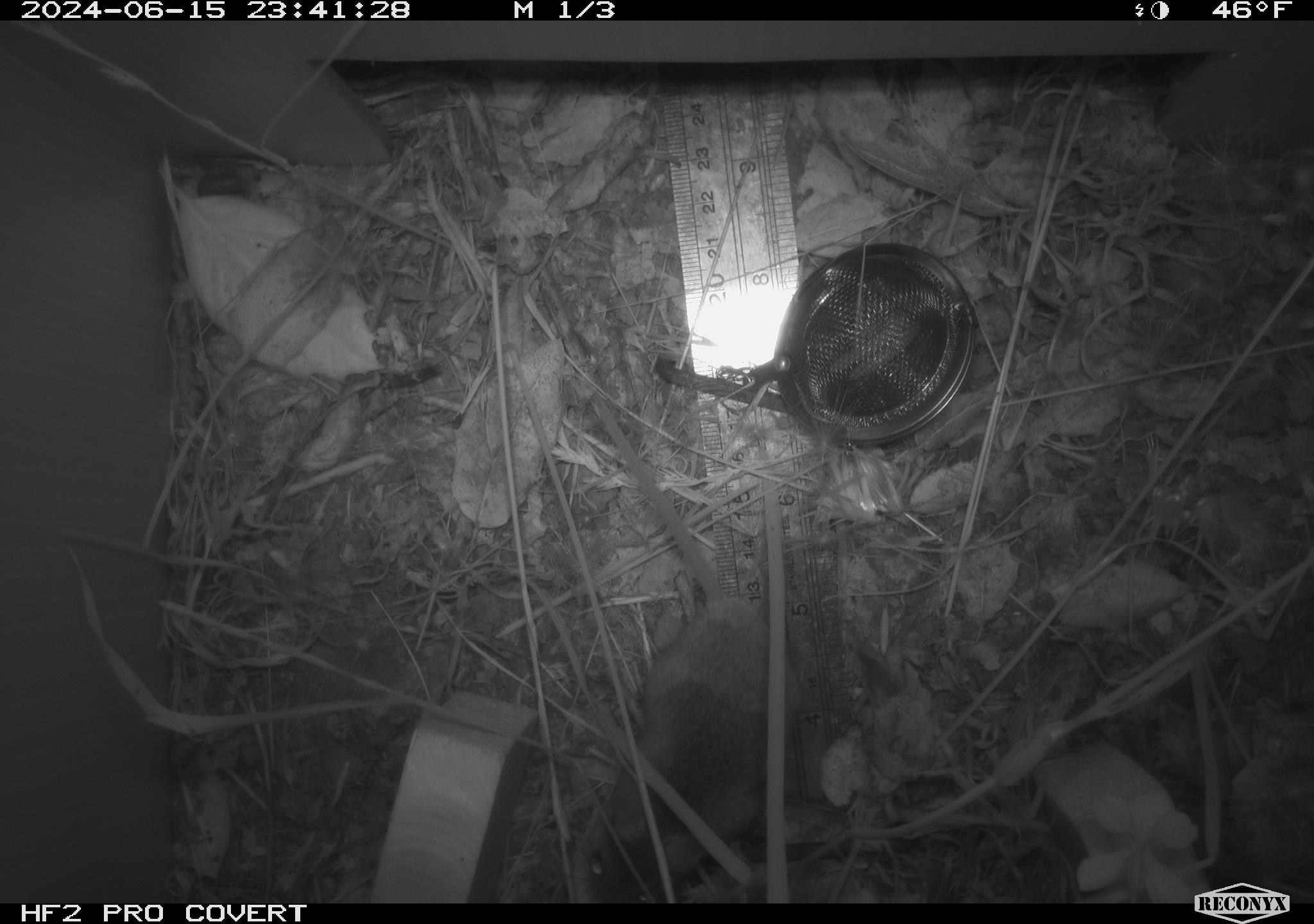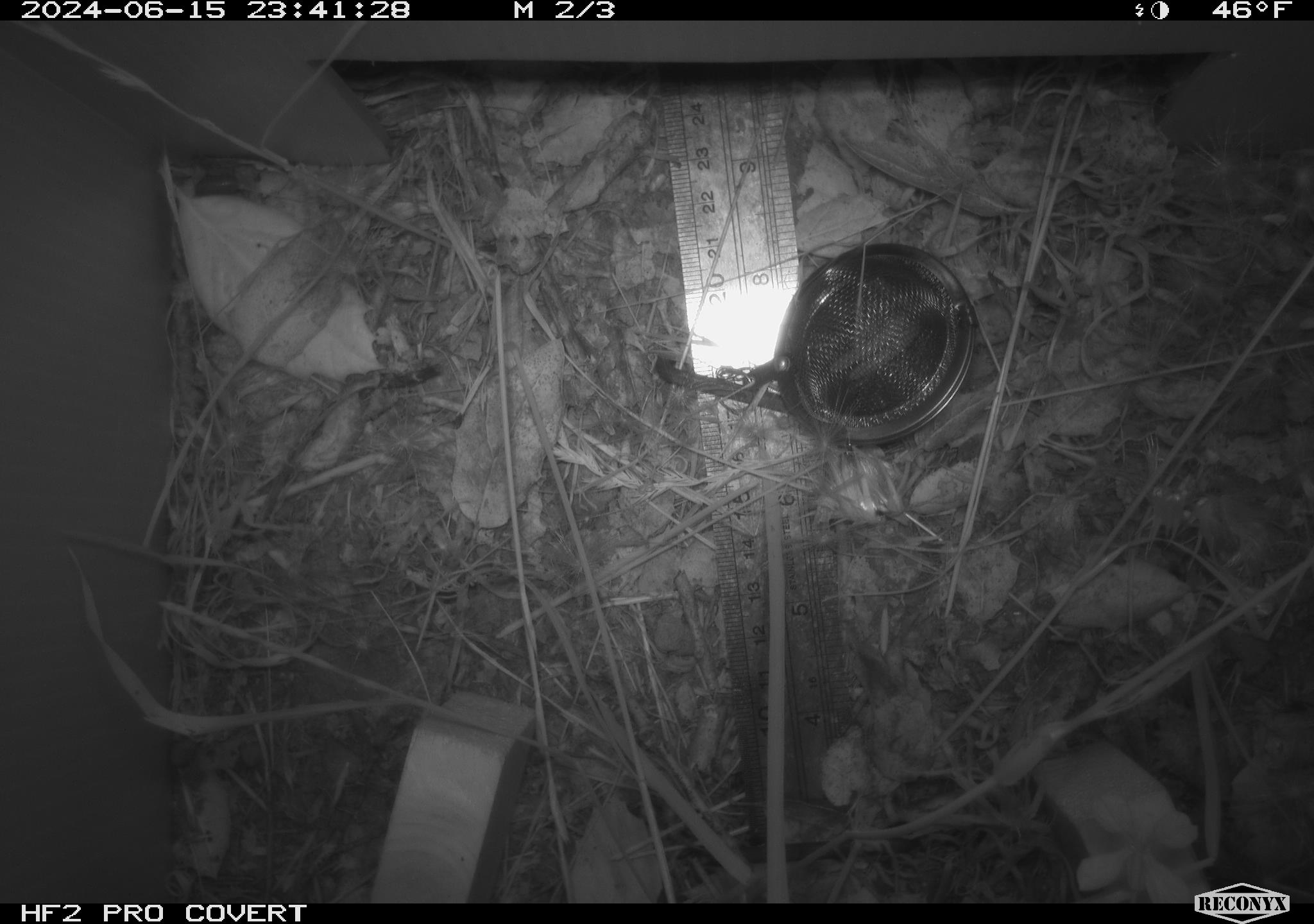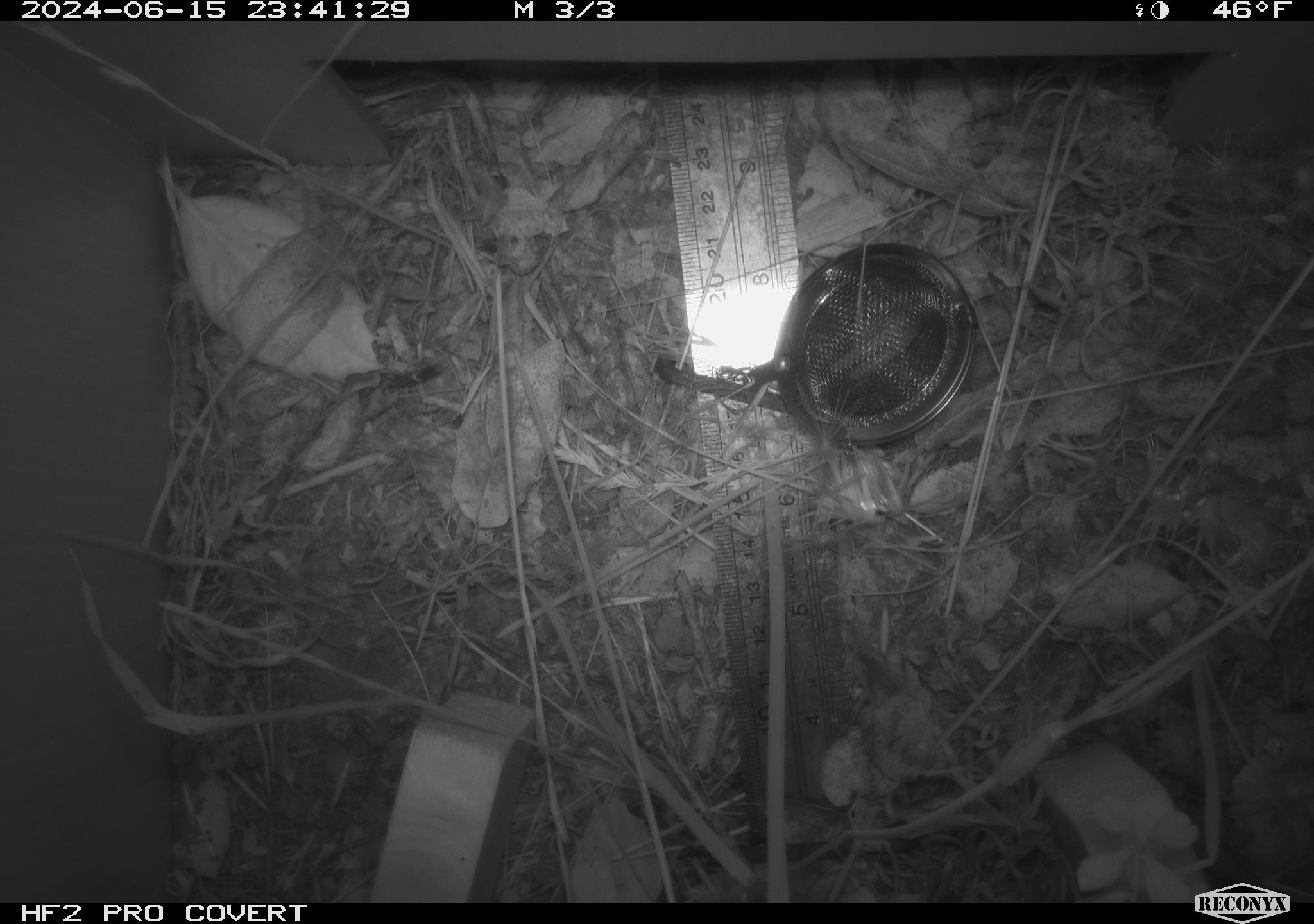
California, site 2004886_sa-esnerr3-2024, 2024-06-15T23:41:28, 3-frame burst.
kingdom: Animalia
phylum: Chordata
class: Mammalia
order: Rodentia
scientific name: Rodentia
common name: rodent